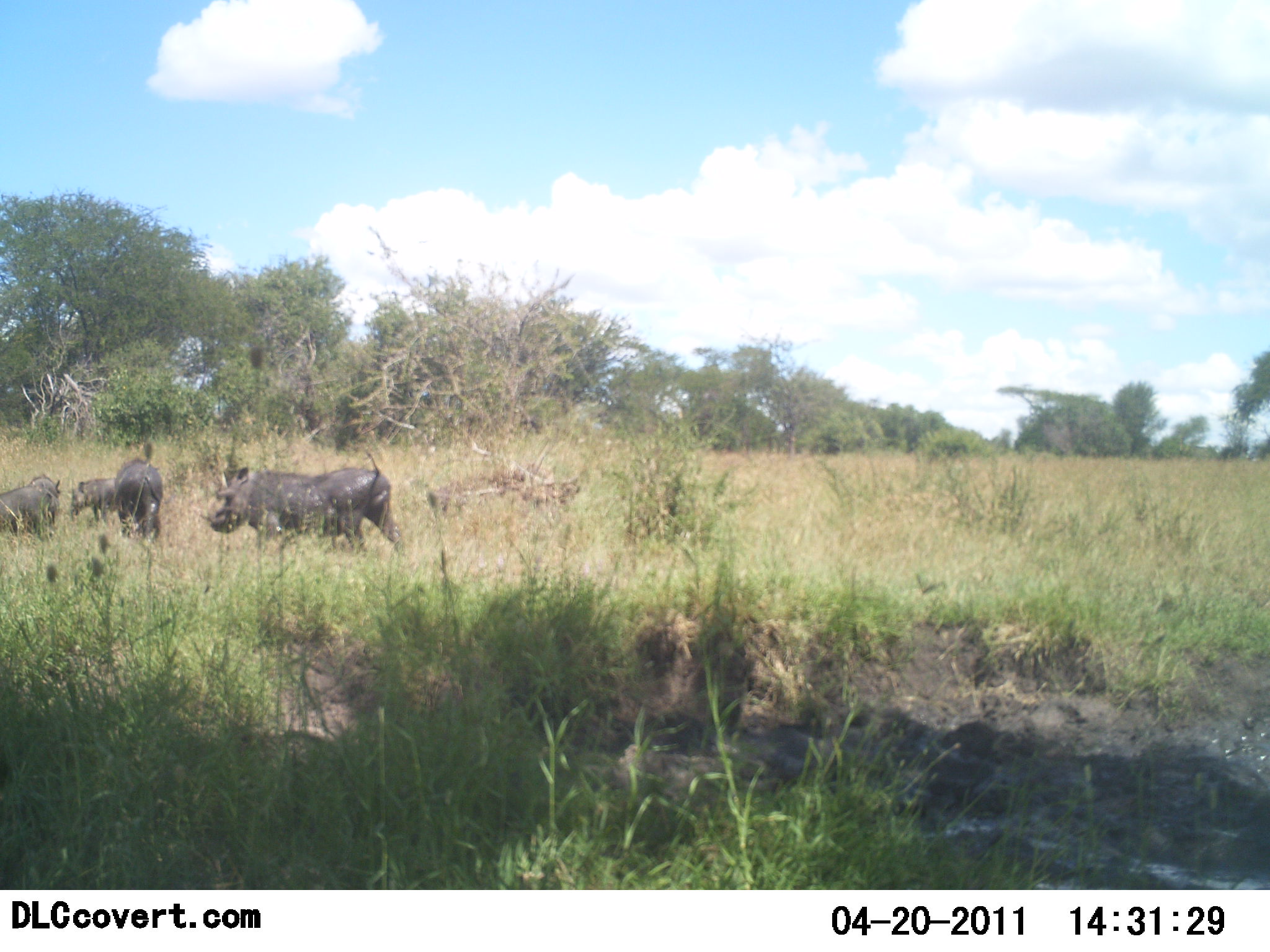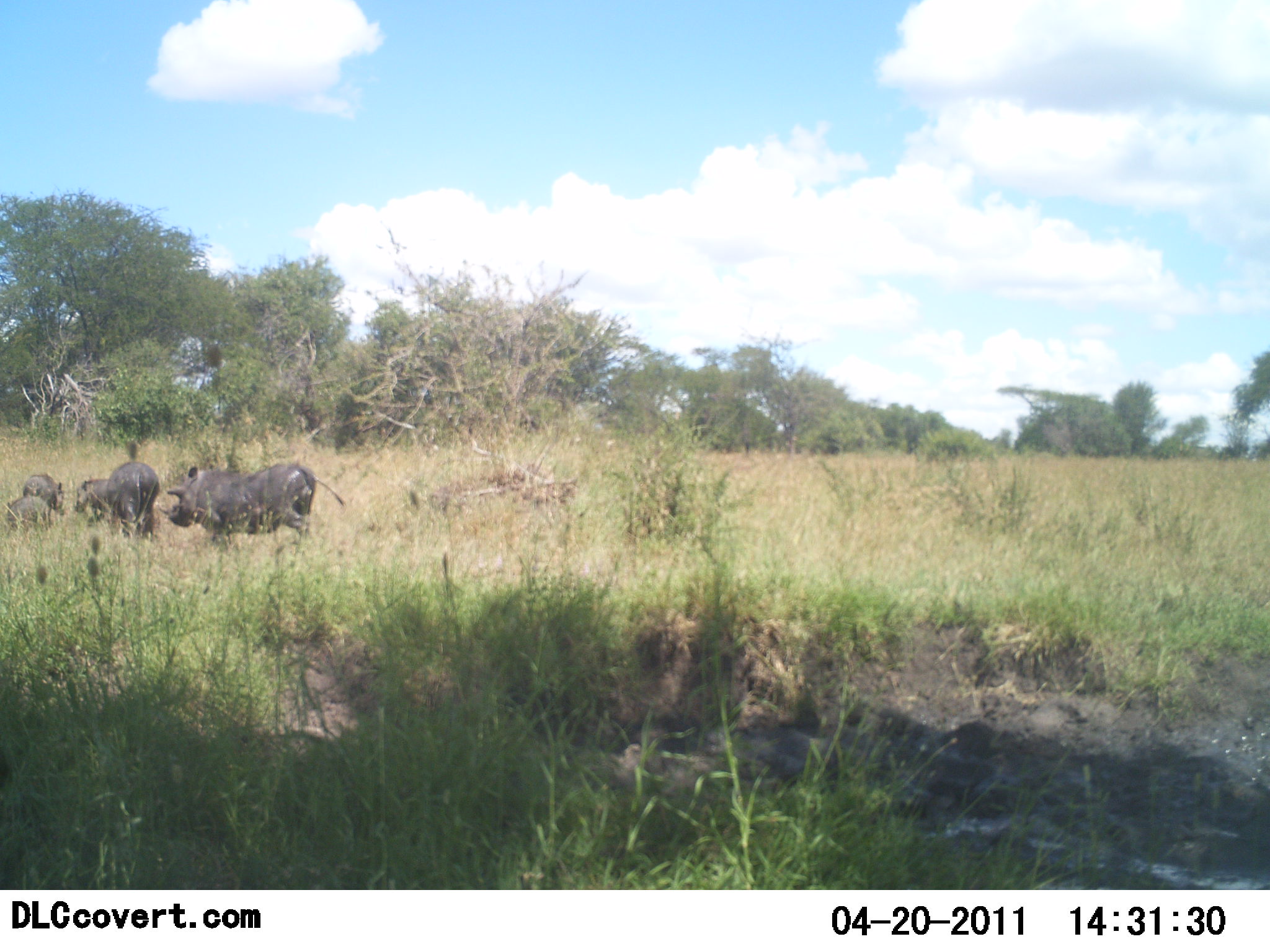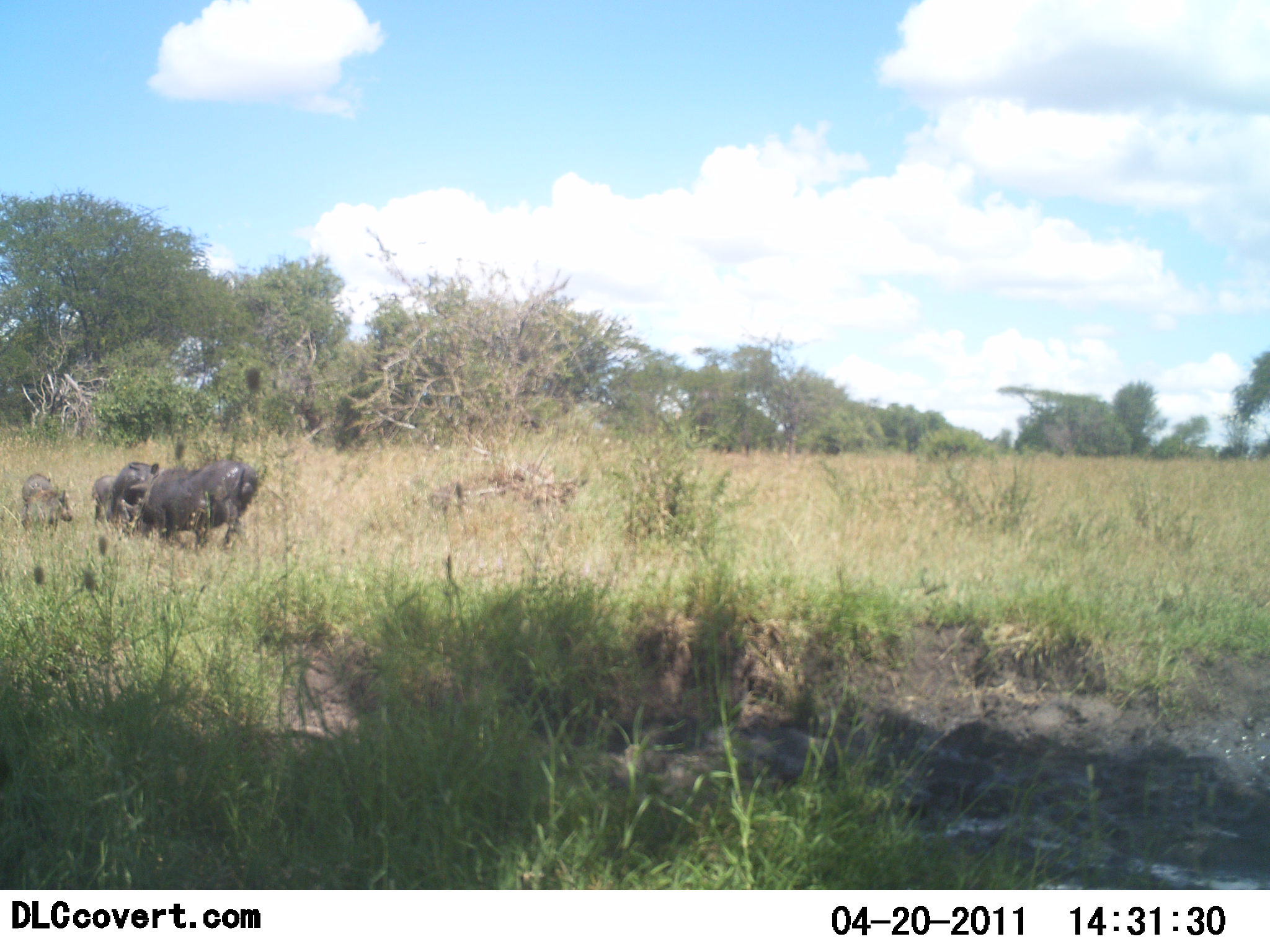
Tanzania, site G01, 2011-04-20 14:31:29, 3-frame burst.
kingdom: Animalia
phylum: Chordata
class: Mammalia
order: Artiodactyla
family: Suidae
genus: Phacochoerus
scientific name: Phacochoerus africanus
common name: warthog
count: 4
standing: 20%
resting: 10%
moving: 90%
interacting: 0%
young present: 30%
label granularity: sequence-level